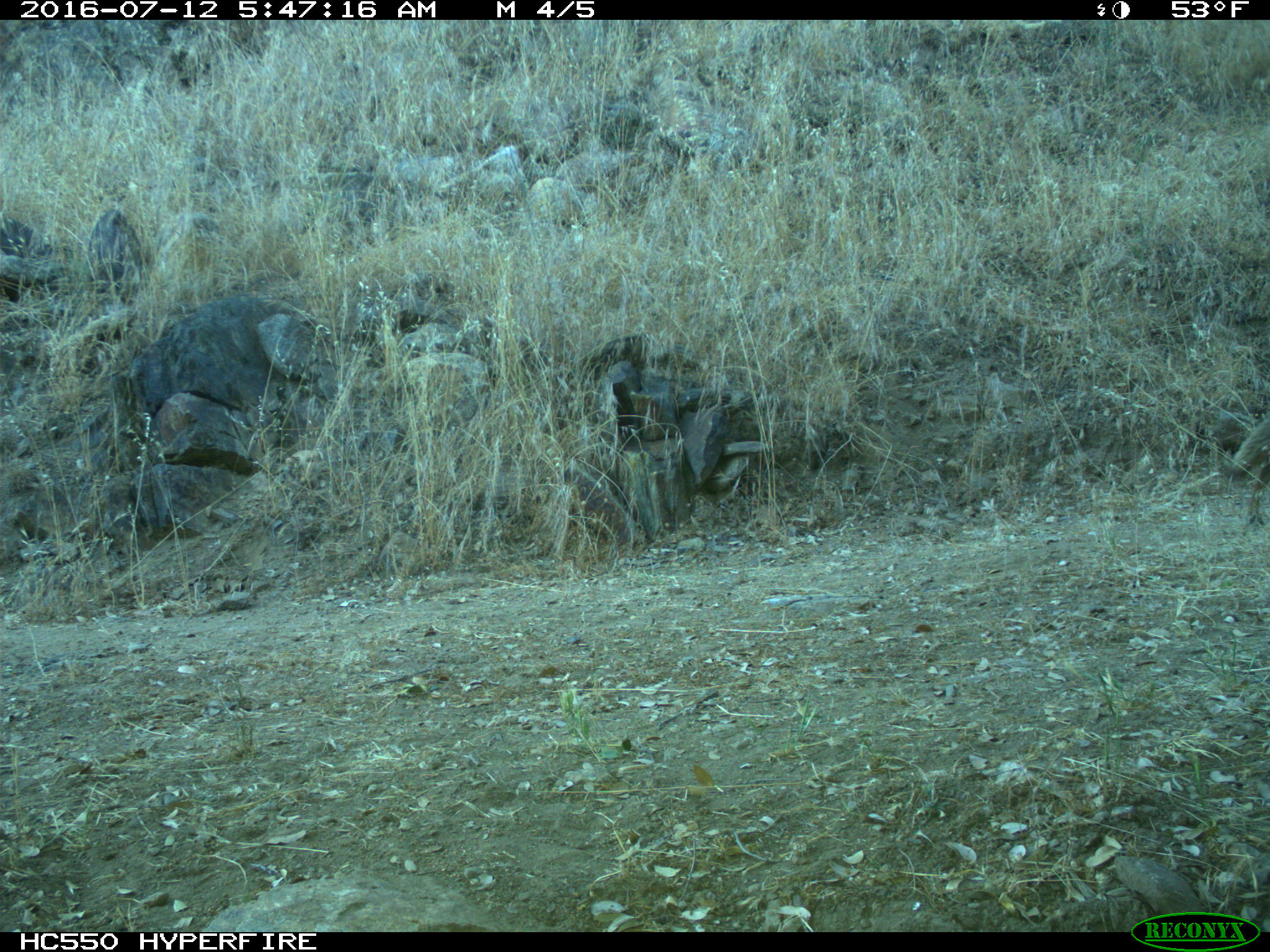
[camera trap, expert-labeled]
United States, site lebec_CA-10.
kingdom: Animalia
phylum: Chordata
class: Mammalia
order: Carnivora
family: Canidae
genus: Canis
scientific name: Canis latrans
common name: coyote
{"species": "Canis latrans (coyote)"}